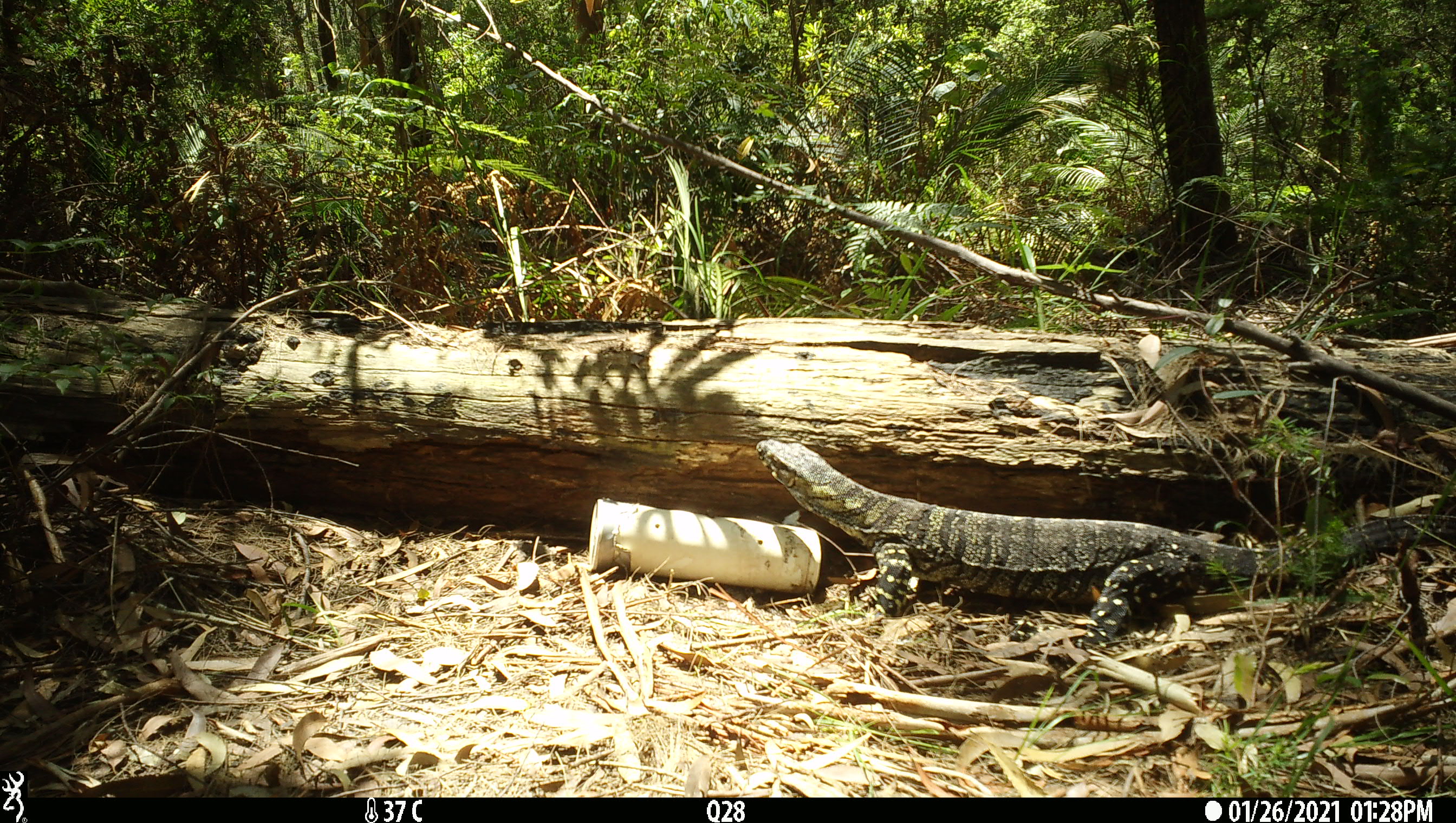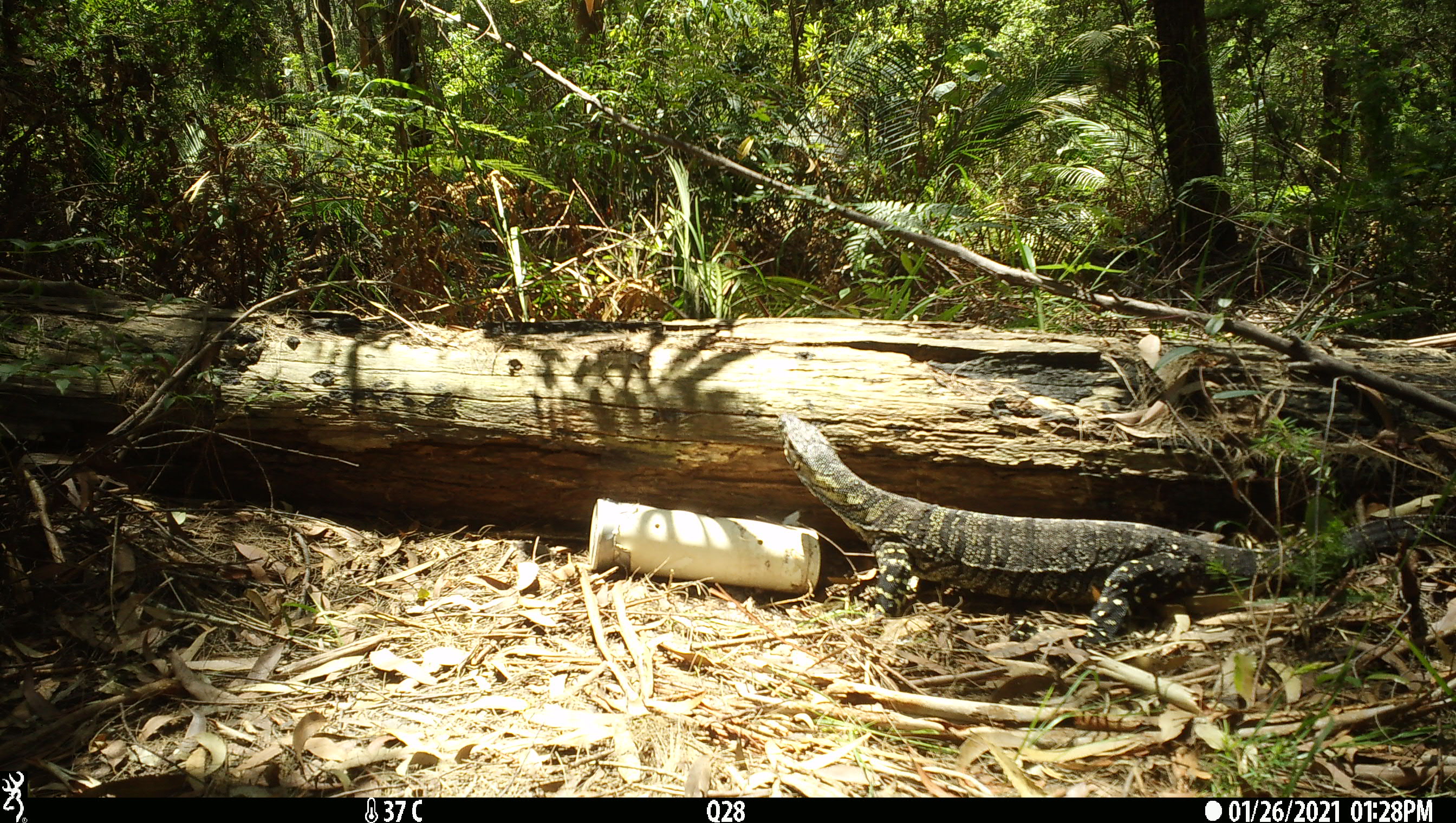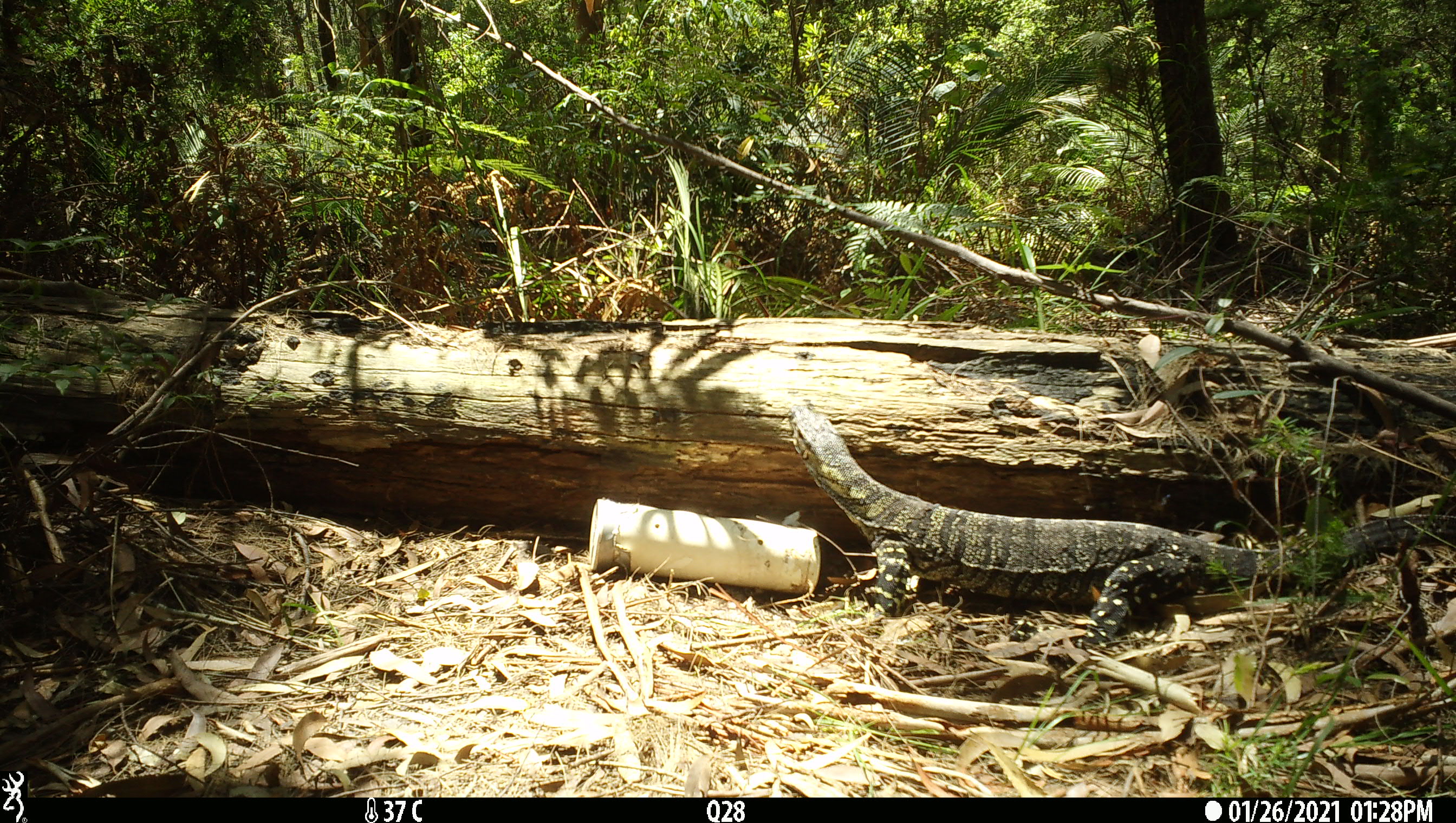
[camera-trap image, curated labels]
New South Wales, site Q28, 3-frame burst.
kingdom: Animalia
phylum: Chordata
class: Reptilia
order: Squamata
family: Varanidae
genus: Varanus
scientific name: Varanus varius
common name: lace monitor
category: goanna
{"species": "goanna (lace monitor) (Varanus varius)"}